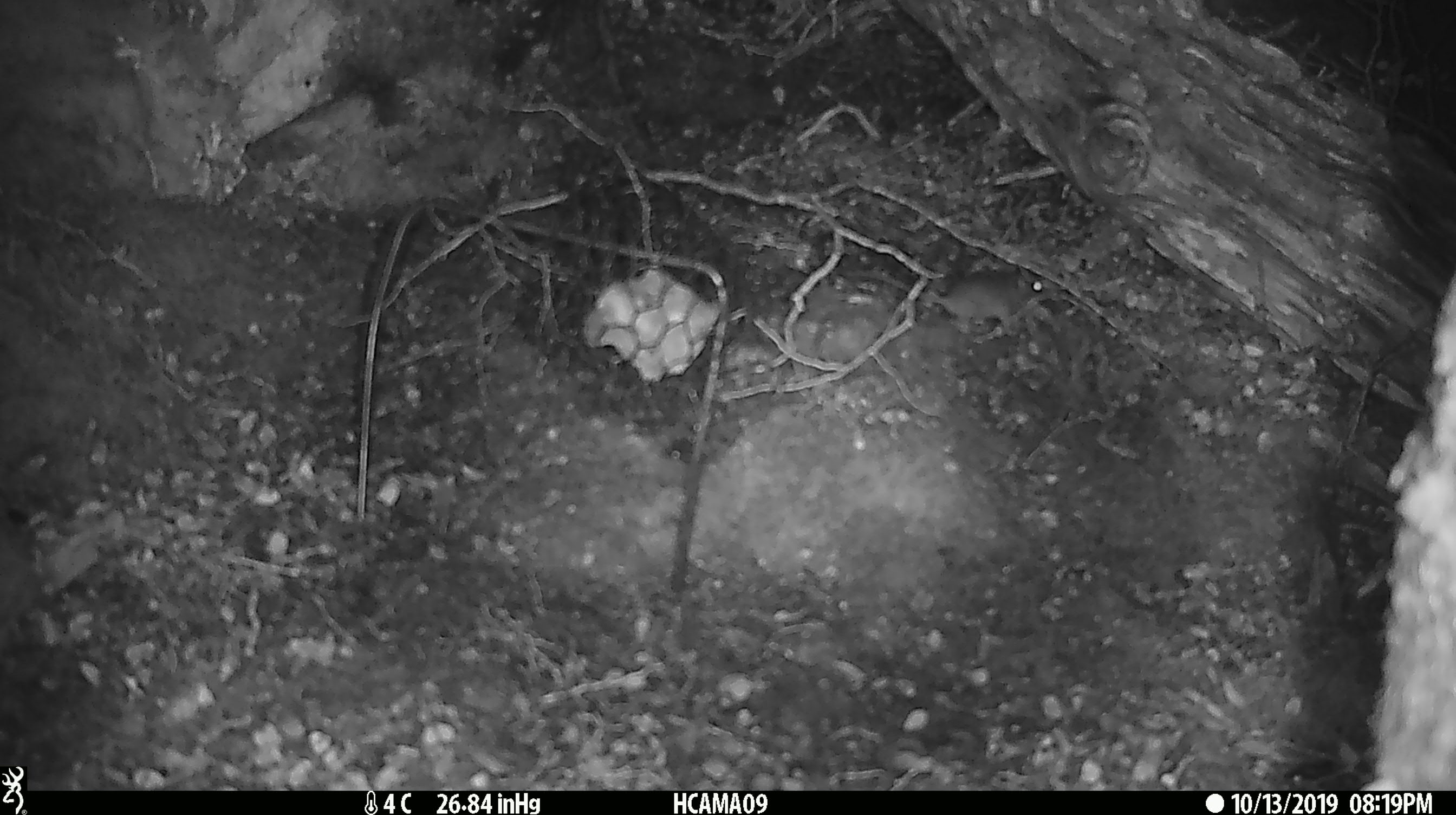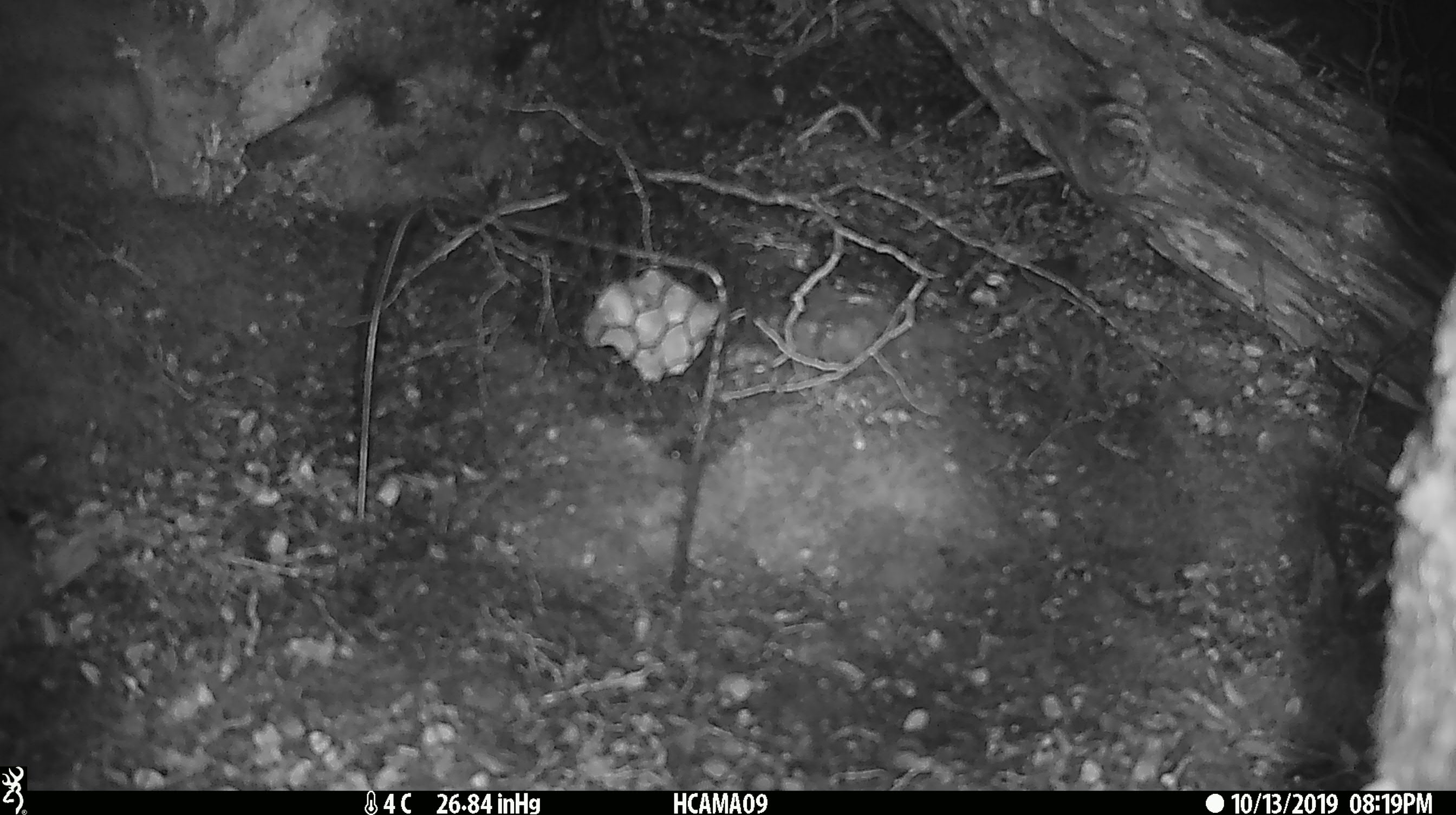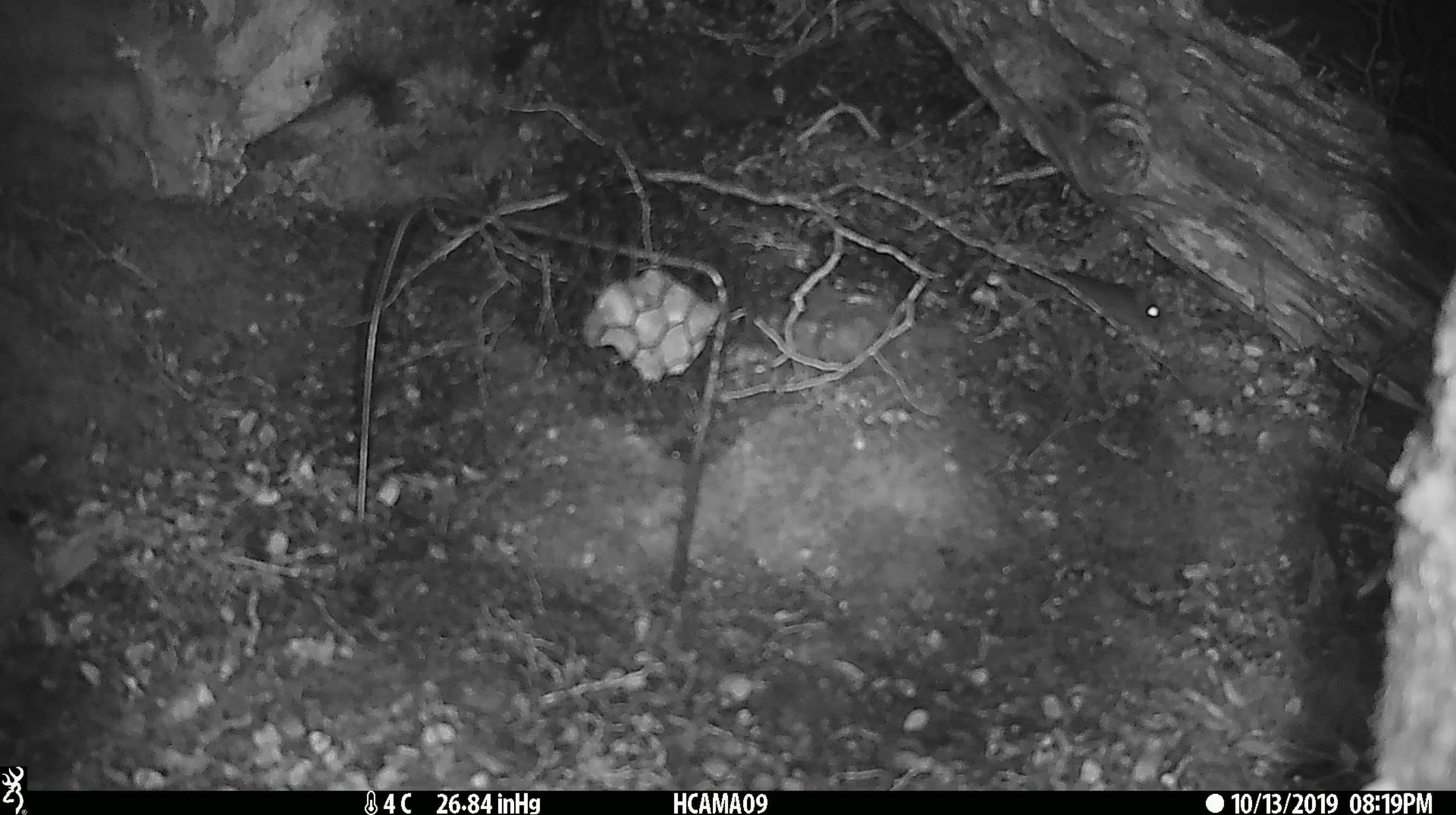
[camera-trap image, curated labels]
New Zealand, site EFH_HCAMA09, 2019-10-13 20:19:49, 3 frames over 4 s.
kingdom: Animalia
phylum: Chordata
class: Mammalia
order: Rodentia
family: Muridae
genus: Mus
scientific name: Mus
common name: mouse